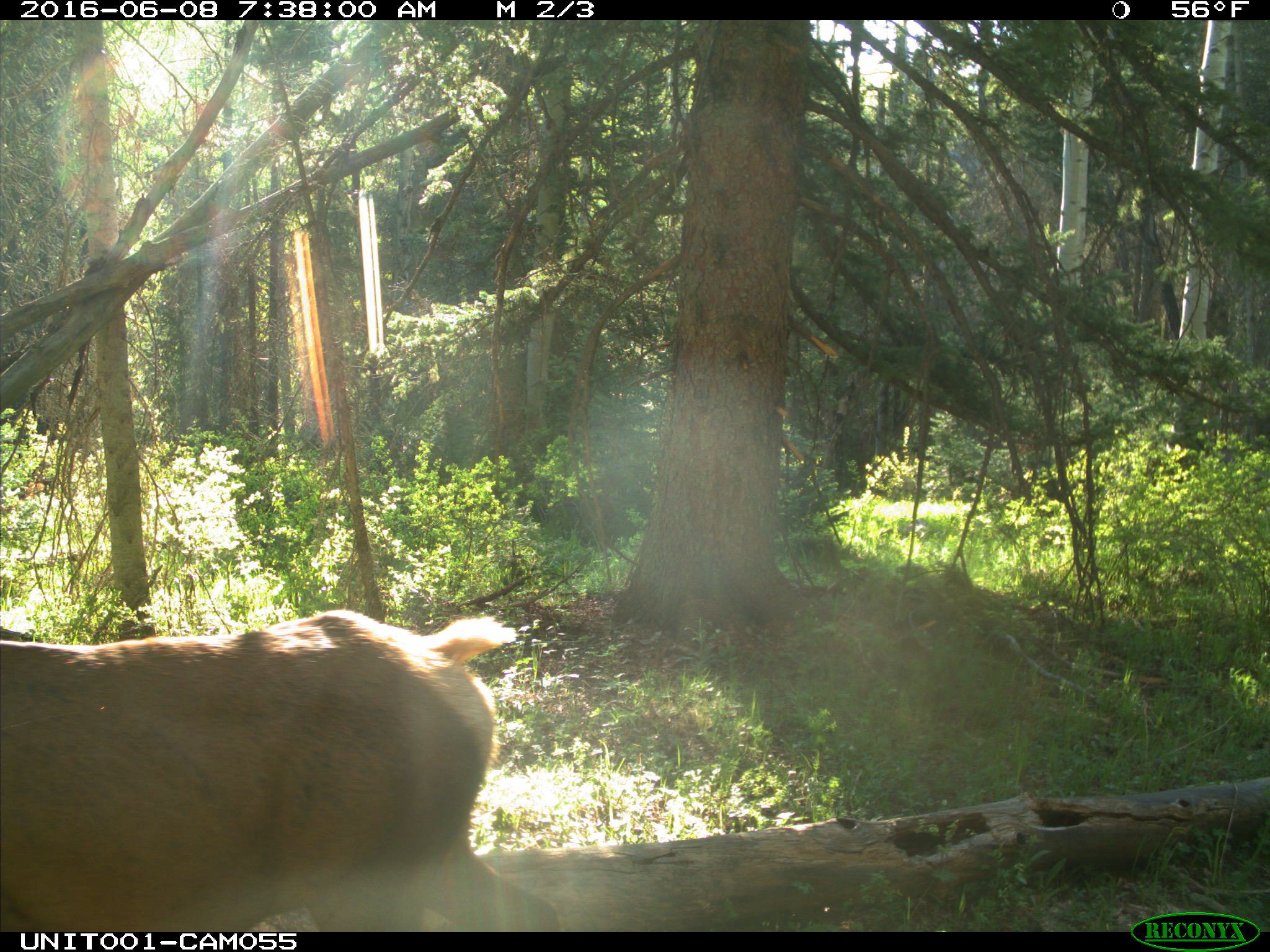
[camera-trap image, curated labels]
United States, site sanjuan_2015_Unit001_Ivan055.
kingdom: Animalia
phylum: Chordata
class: Mammalia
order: Artiodactyla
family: Cervidae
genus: Cervus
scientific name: Cervus elaphus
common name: red deer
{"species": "Cervus elaphus (red deer)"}